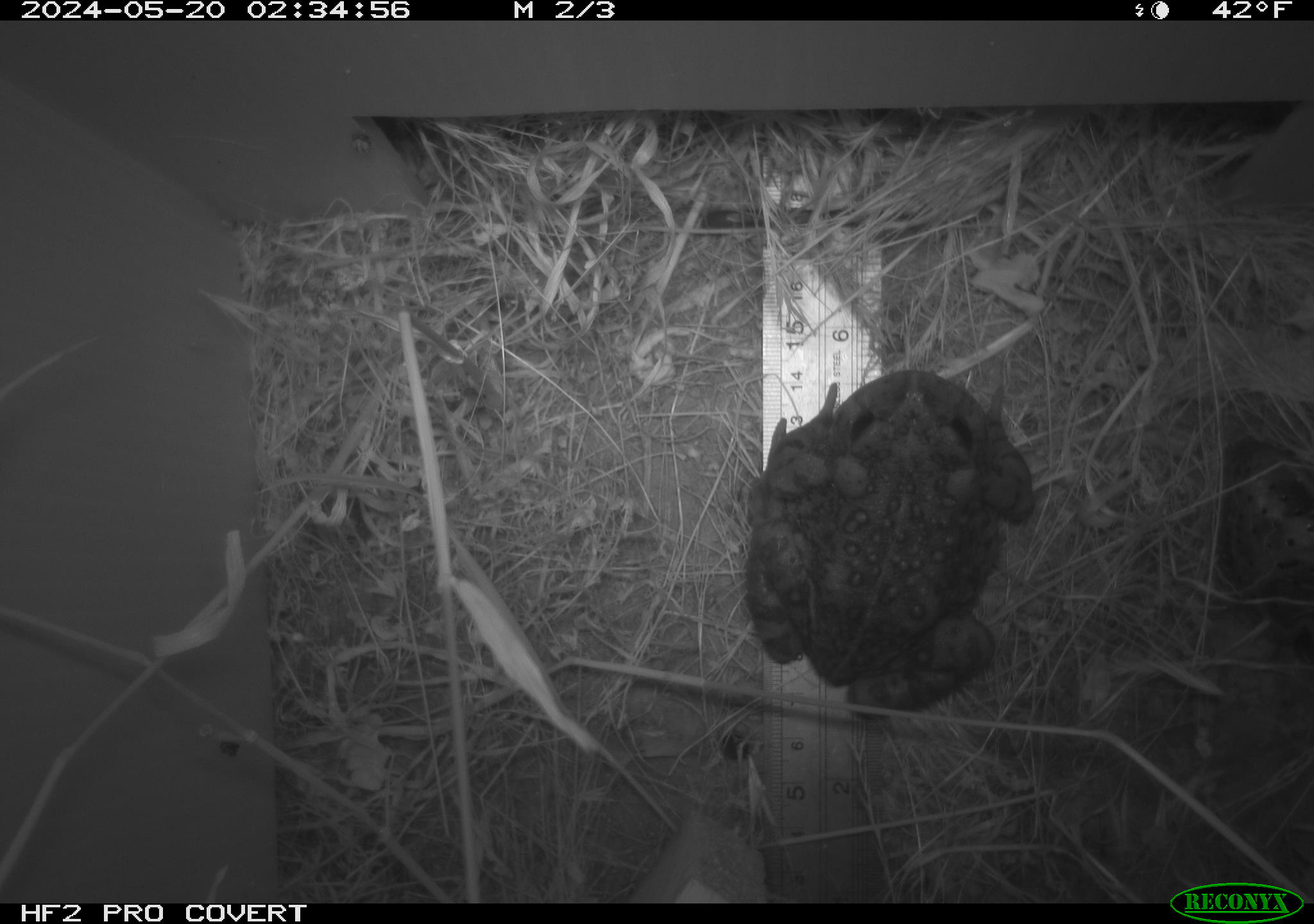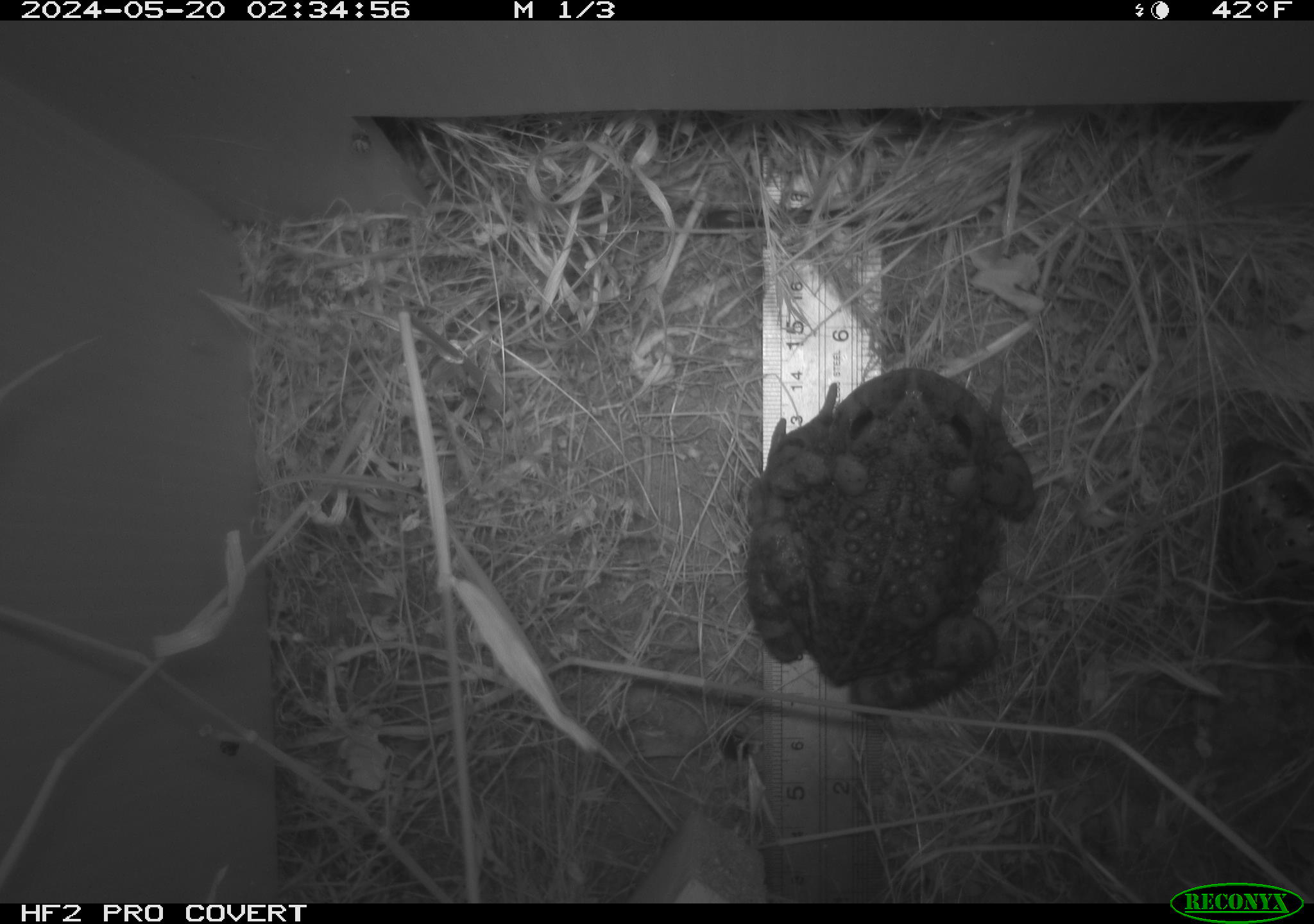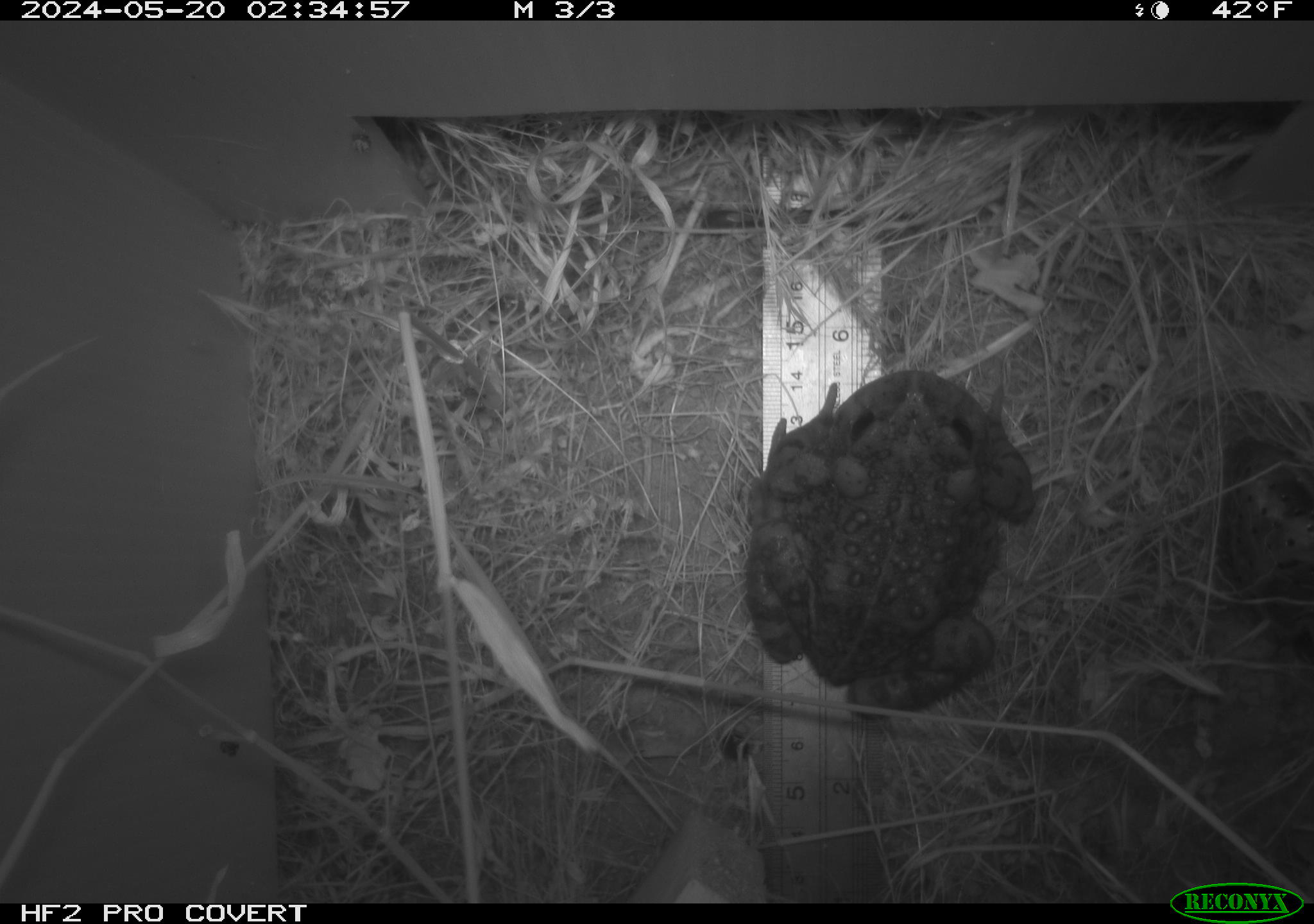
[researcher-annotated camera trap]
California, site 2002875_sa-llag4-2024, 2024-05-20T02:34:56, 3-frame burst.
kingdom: Animalia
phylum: Chordata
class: Amphibia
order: Anura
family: Bufonidae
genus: Anaxyrus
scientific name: Anaxyrus boreas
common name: western toad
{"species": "western toad (Anaxyrus boreas)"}